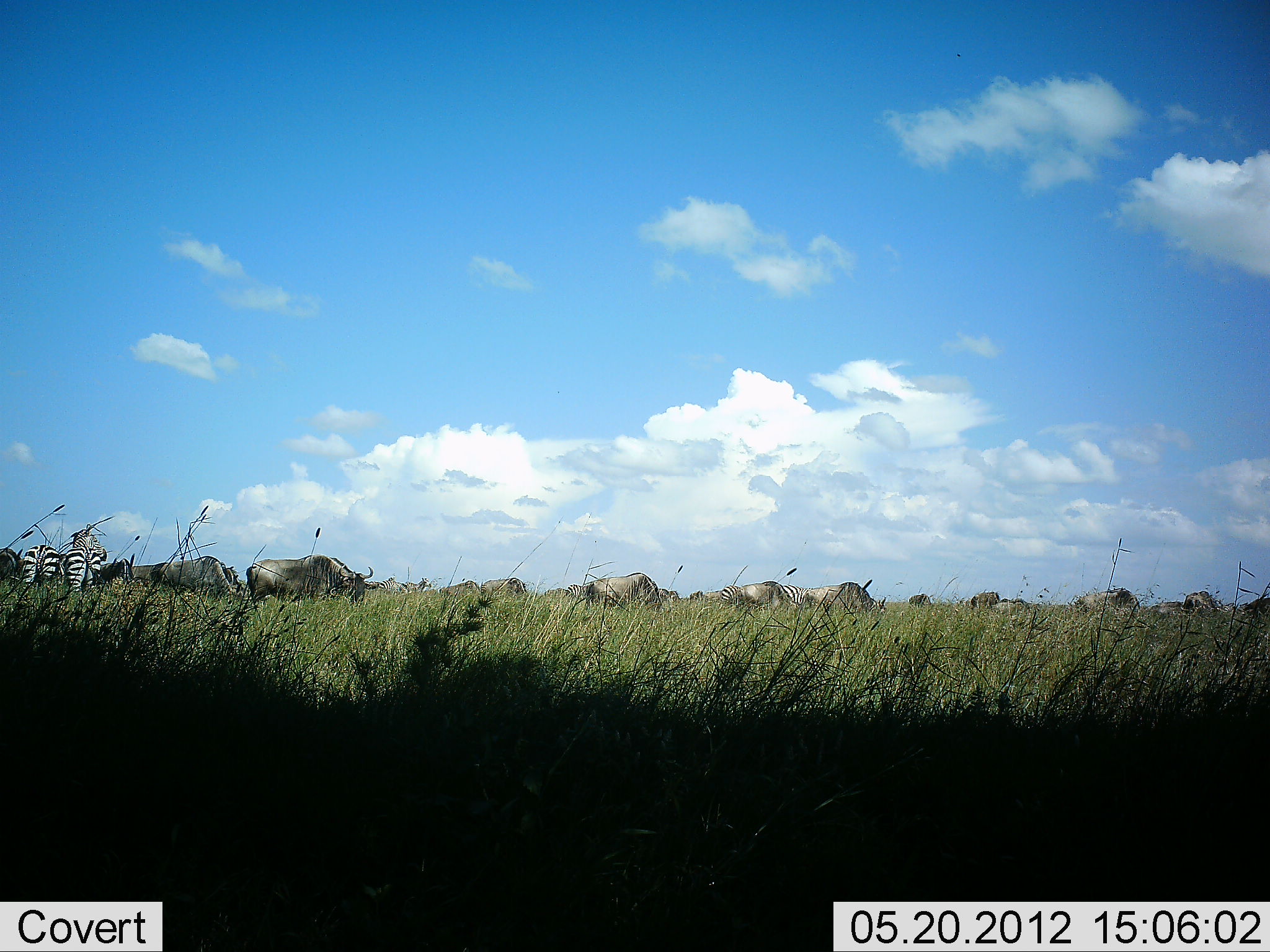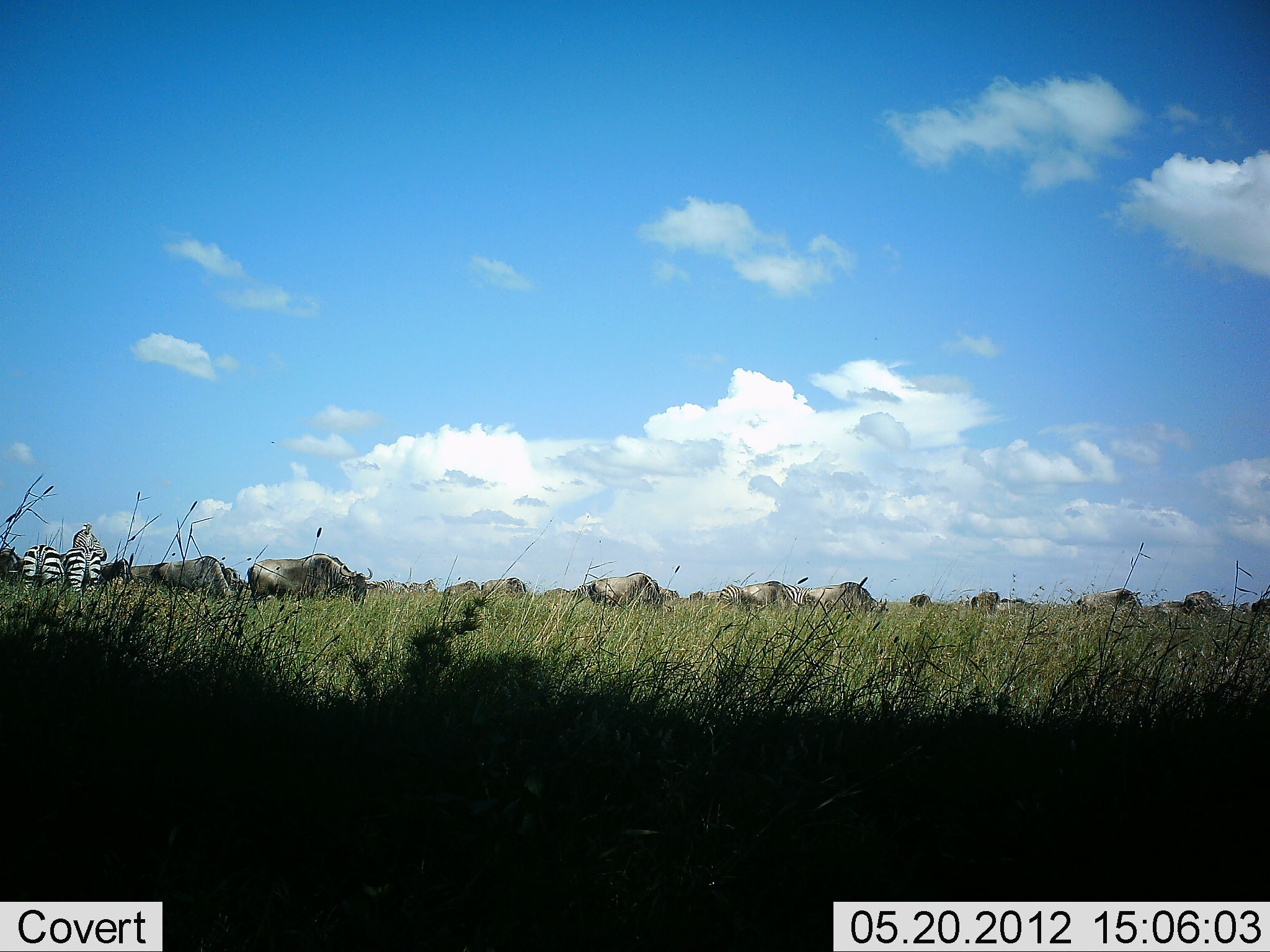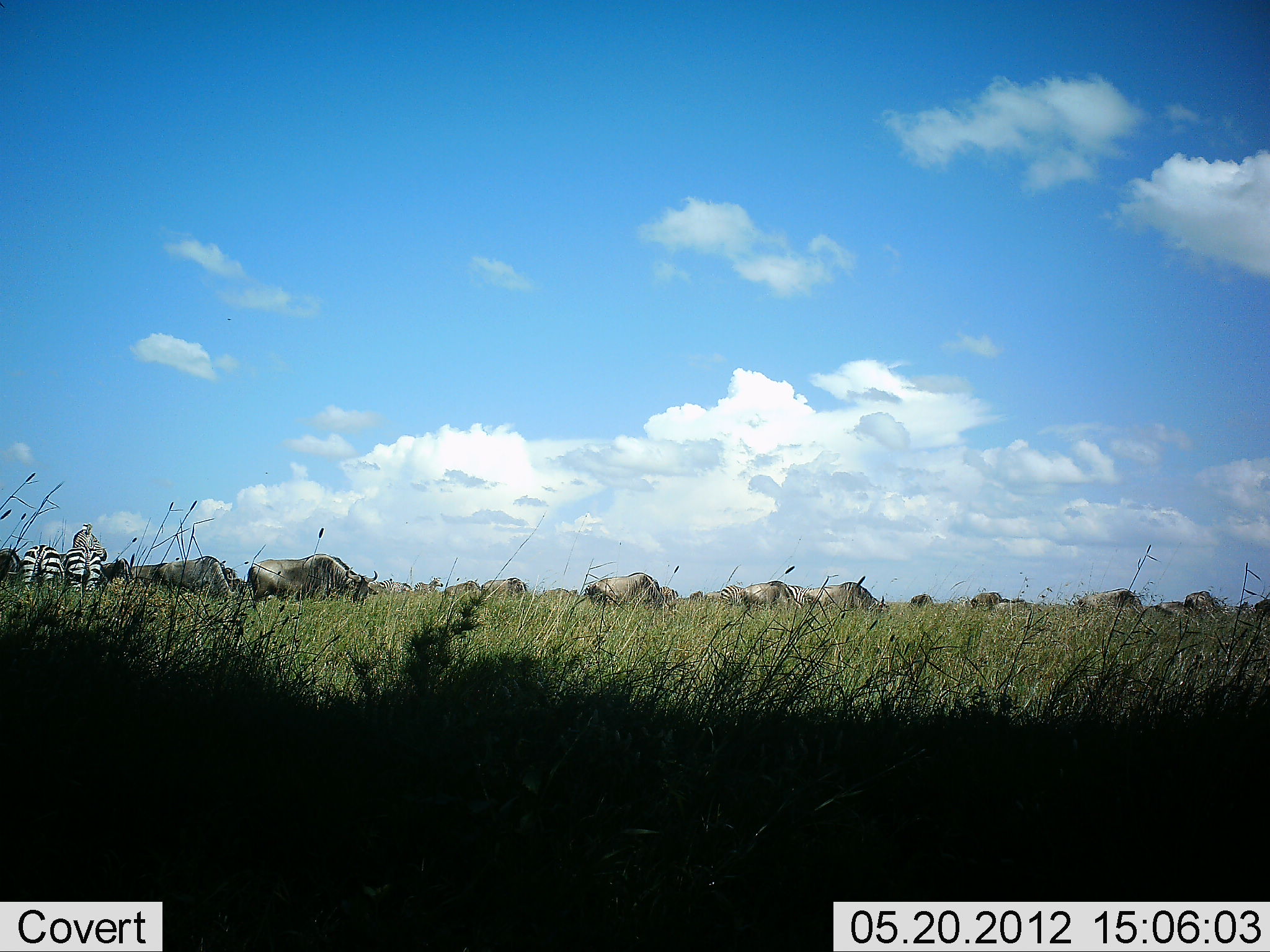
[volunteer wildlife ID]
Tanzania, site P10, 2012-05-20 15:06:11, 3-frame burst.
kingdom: Animalia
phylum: Chordata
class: Mammalia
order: Artiodactyla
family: Bovidae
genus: Connochaetes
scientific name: Connochaetes taurinus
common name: blue wildebeest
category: wildebeest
Wildebeest (blue wildebeest) (Connochaetes taurinus), count 11-50. Behavior (volunteer vote fractions): standing 70%, resting 10%, moving 20%, interacting 0%. Young present (vote fraction): 0%. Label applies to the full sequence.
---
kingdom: Animalia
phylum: Chordata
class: Mammalia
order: Perissodactyla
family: Equidae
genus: Equus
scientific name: Equus quagga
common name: plains zebra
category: zebra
Zebra (plains zebra) (Equus quagga), count 3. Behavior (volunteer vote fractions): standing 92%, resting 0%, moving 8%, interacting 0%. Young present (vote fraction): 0%. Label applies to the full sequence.